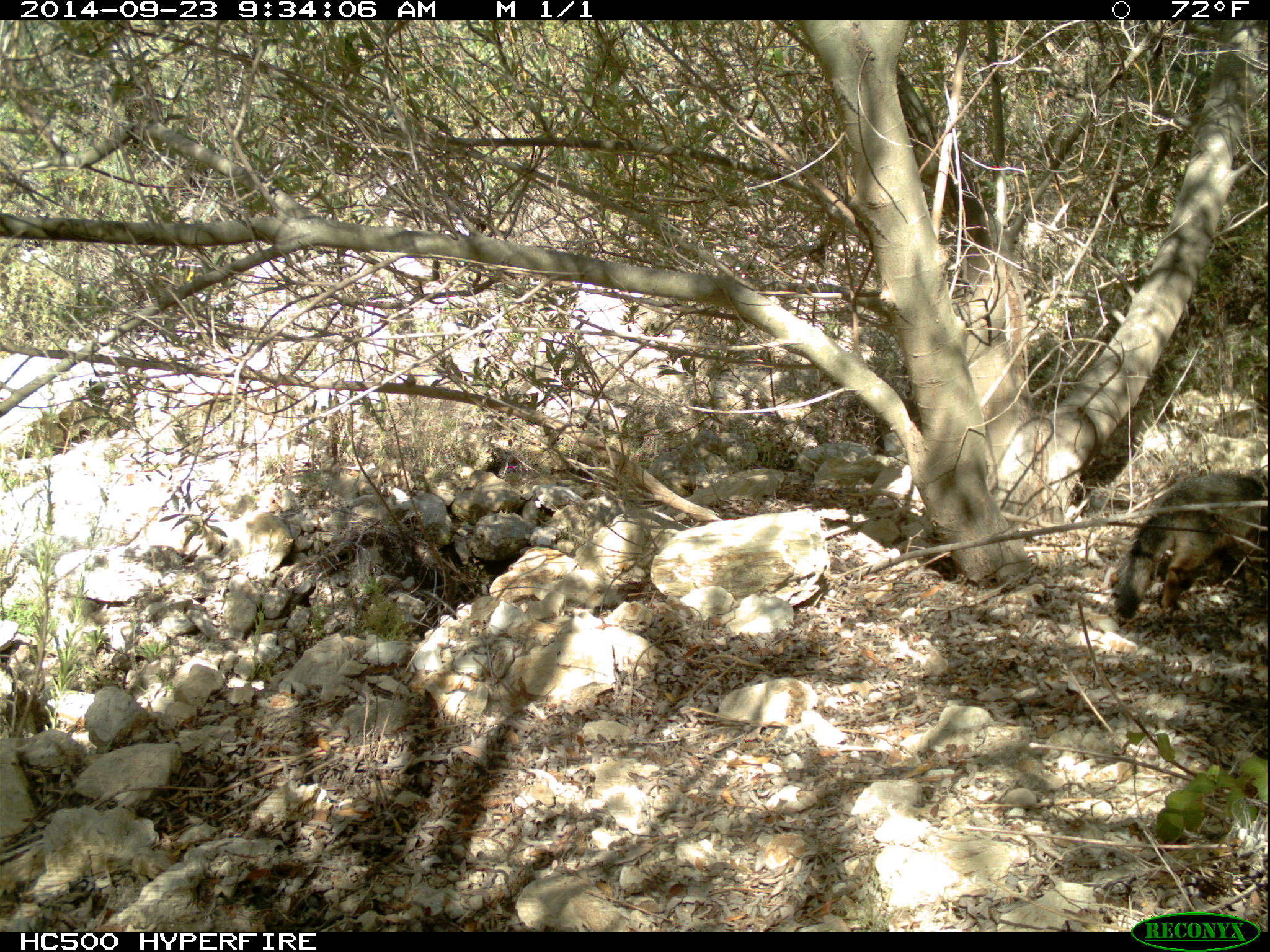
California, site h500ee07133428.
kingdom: Animalia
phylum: Chordata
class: Mammalia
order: Carnivora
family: Canidae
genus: Urocyon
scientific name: Urocyon littoralis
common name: island fox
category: fox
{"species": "fox (island fox) (Urocyon littoralis)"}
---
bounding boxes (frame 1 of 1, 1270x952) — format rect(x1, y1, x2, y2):
fox: rect(1114, 472, 1268, 619)